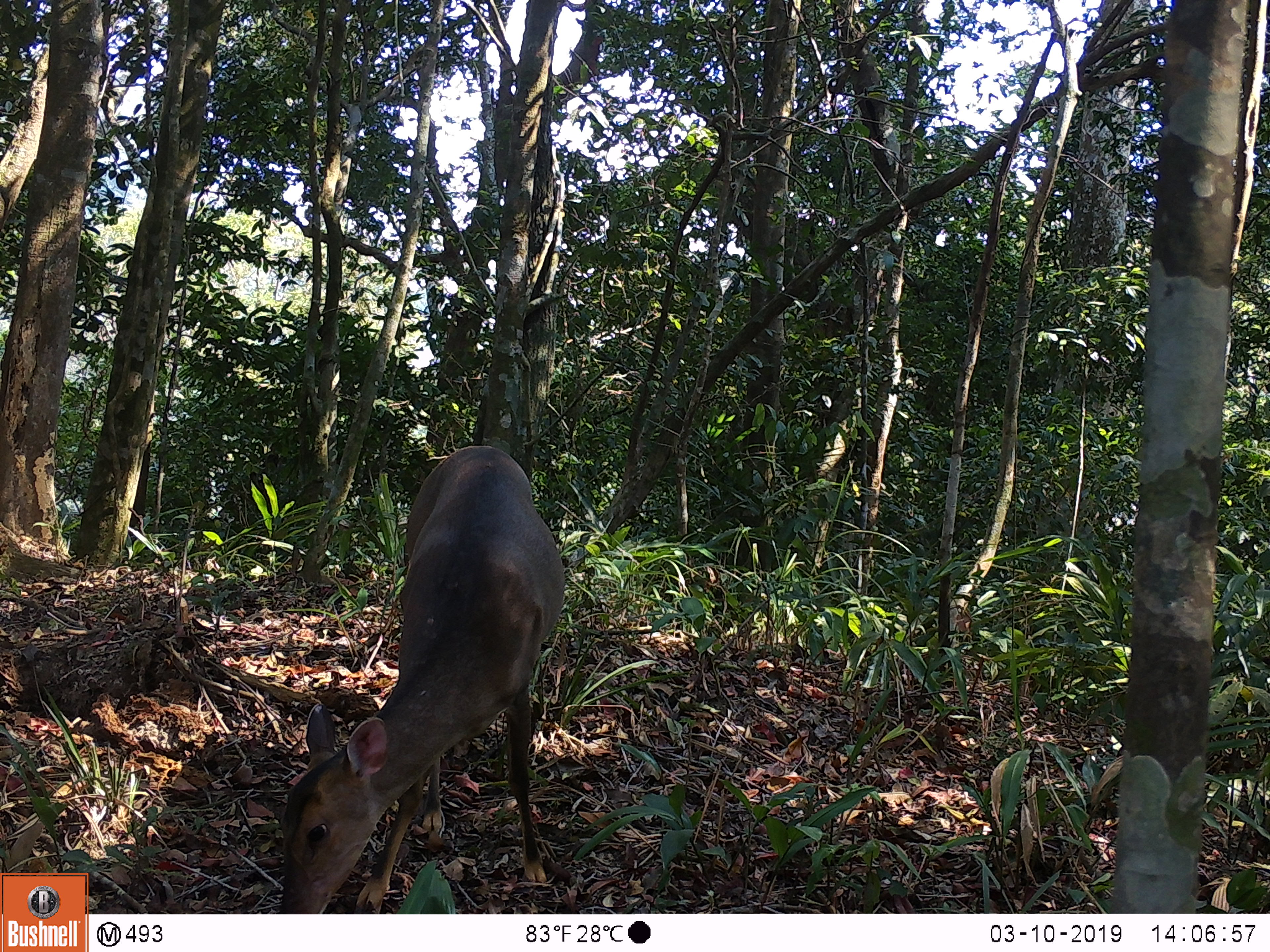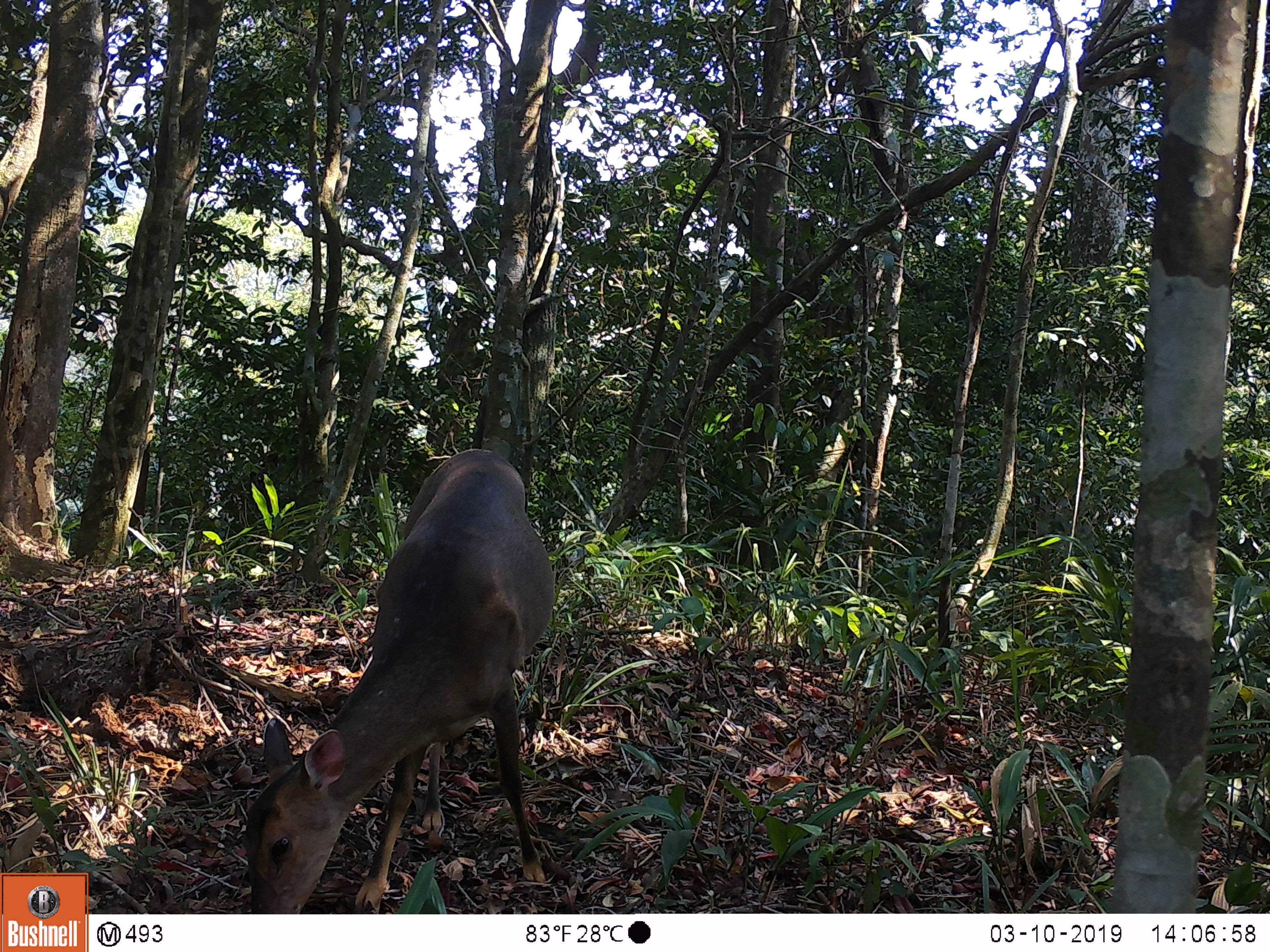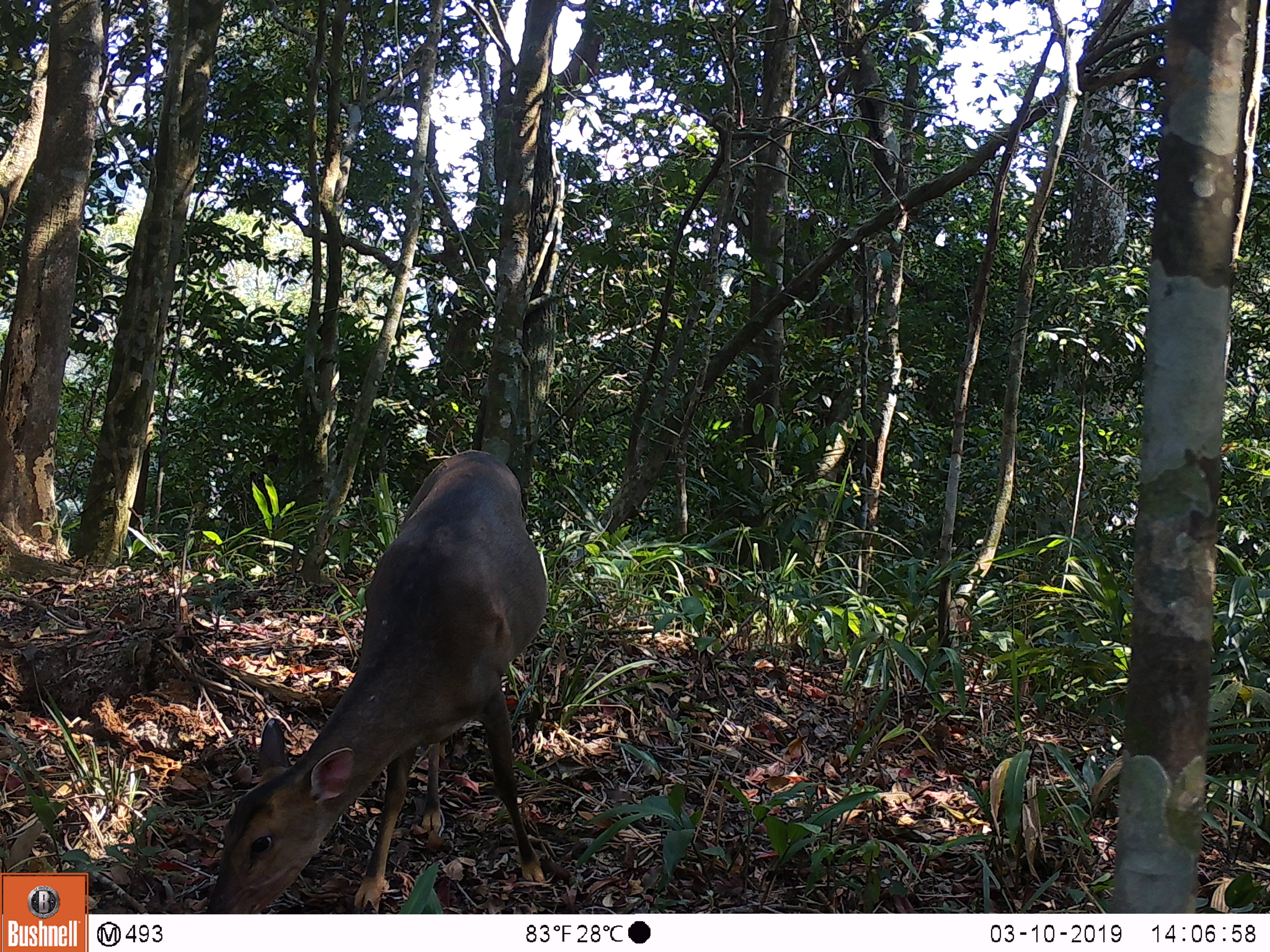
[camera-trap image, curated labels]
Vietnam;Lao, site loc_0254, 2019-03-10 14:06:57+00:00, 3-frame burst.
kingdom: Animalia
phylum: Chordata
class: Mammalia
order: Artiodactyla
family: Cervidae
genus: Muntiacus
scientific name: Muntiacus vuquangensis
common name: large-antlered muntjac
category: large antlered muntjac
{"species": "large antlered muntjac (large-antlered muntjac) (Muntiacus vuquangensis)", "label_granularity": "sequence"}